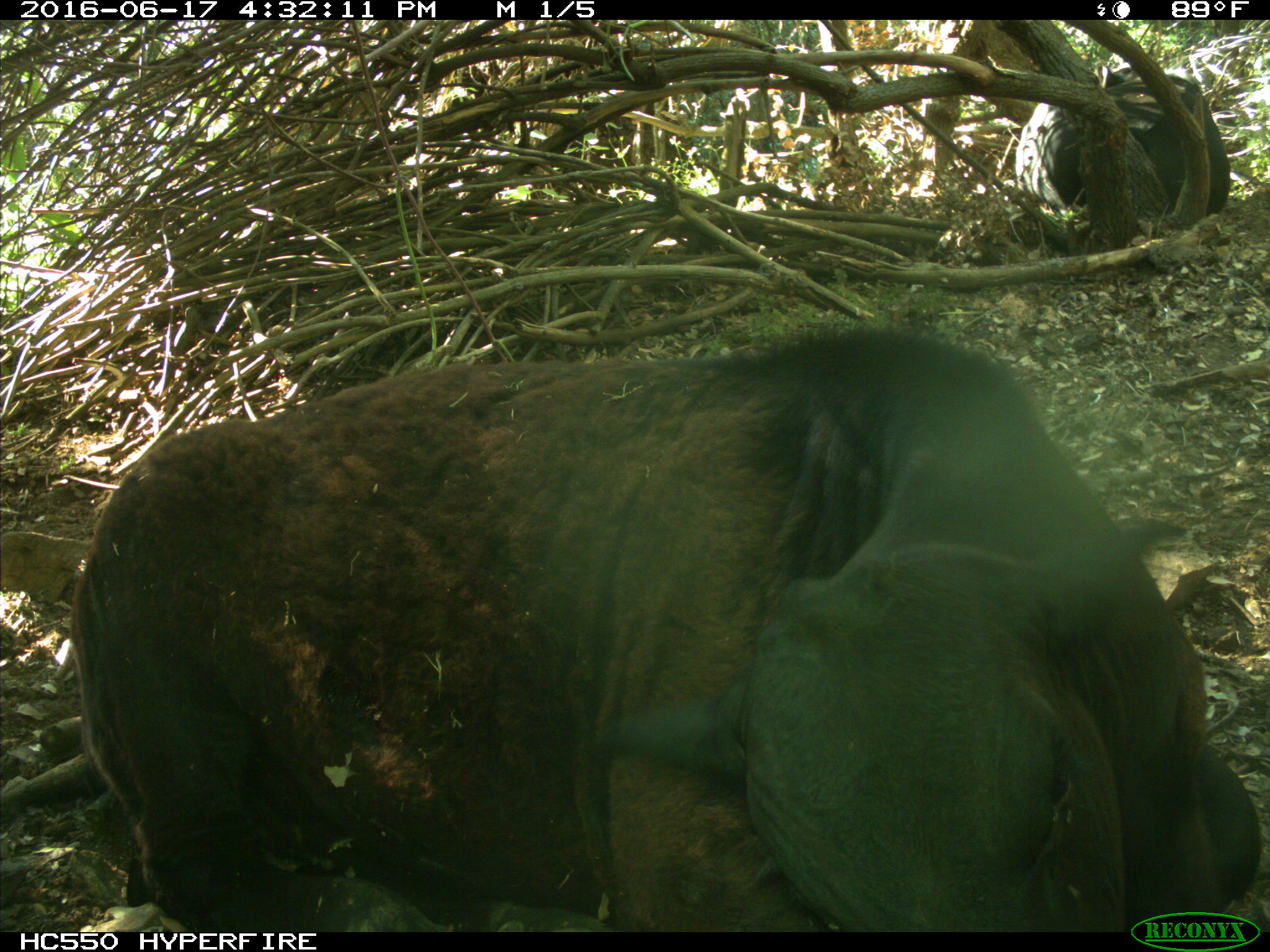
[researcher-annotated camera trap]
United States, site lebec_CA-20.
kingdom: Animalia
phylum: Chordata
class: Mammalia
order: Artiodactyla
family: Bovidae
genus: Bos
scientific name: Bos taurus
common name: domestic cow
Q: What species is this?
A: Bos taurus (domestic cow).